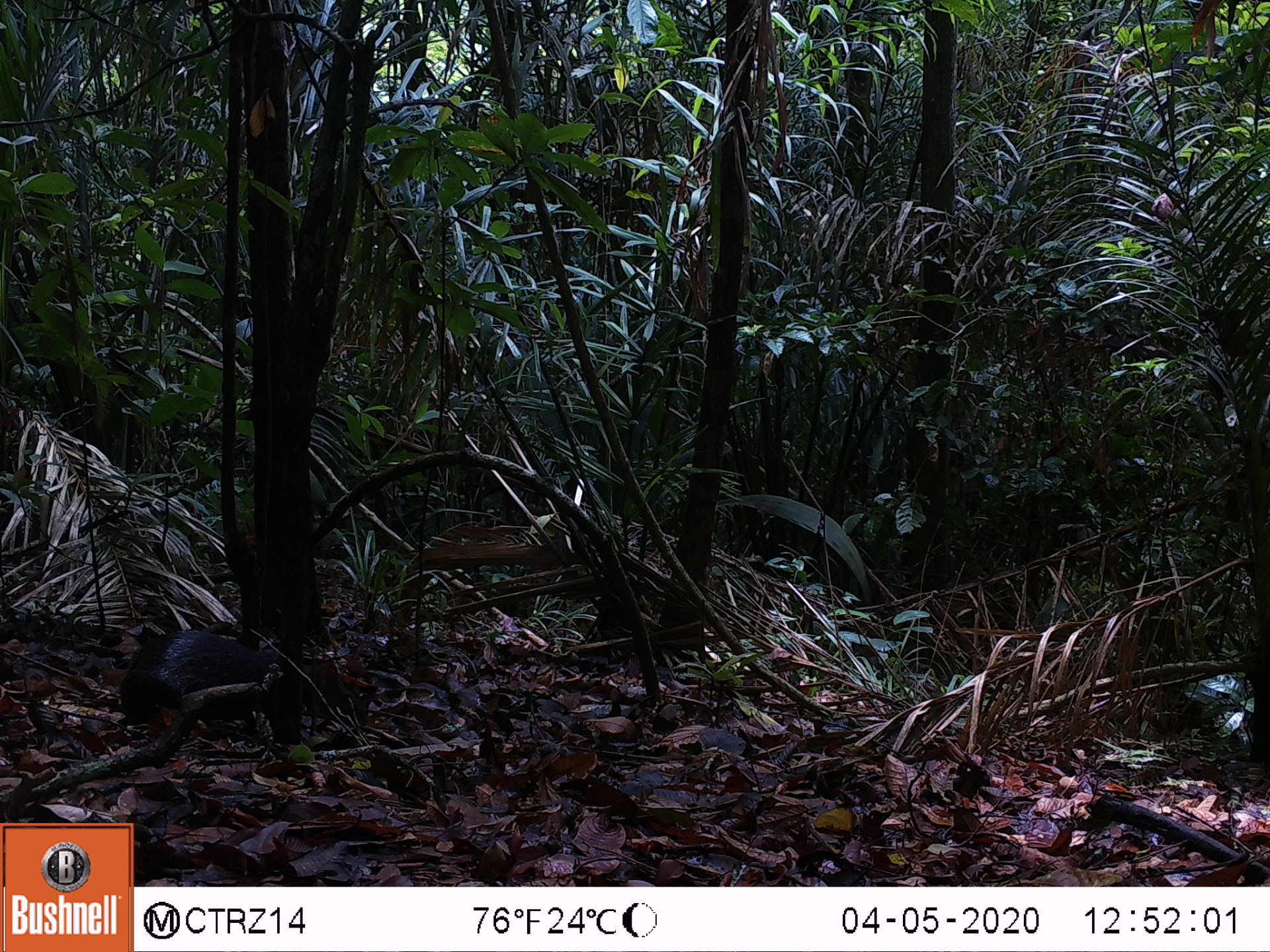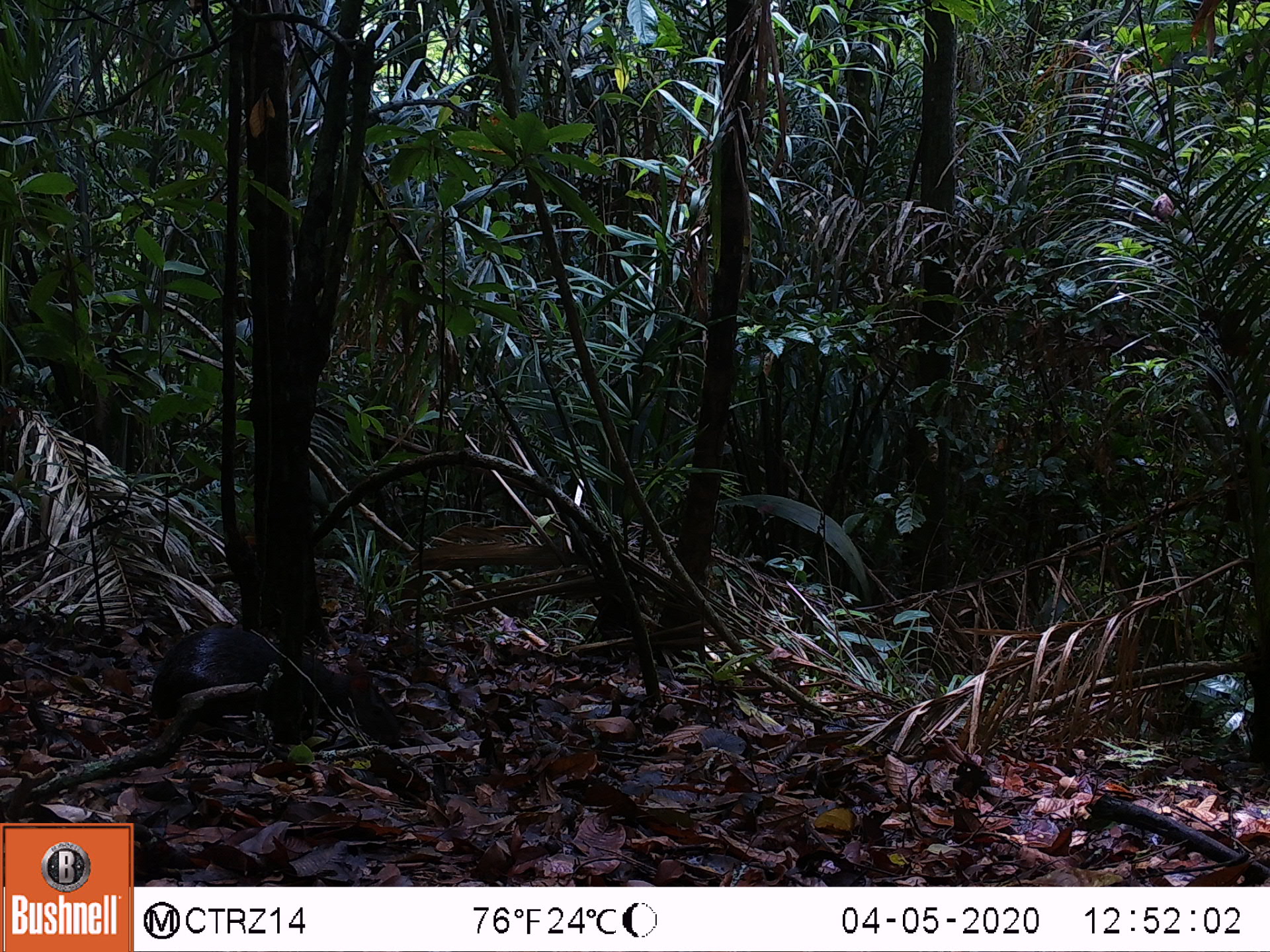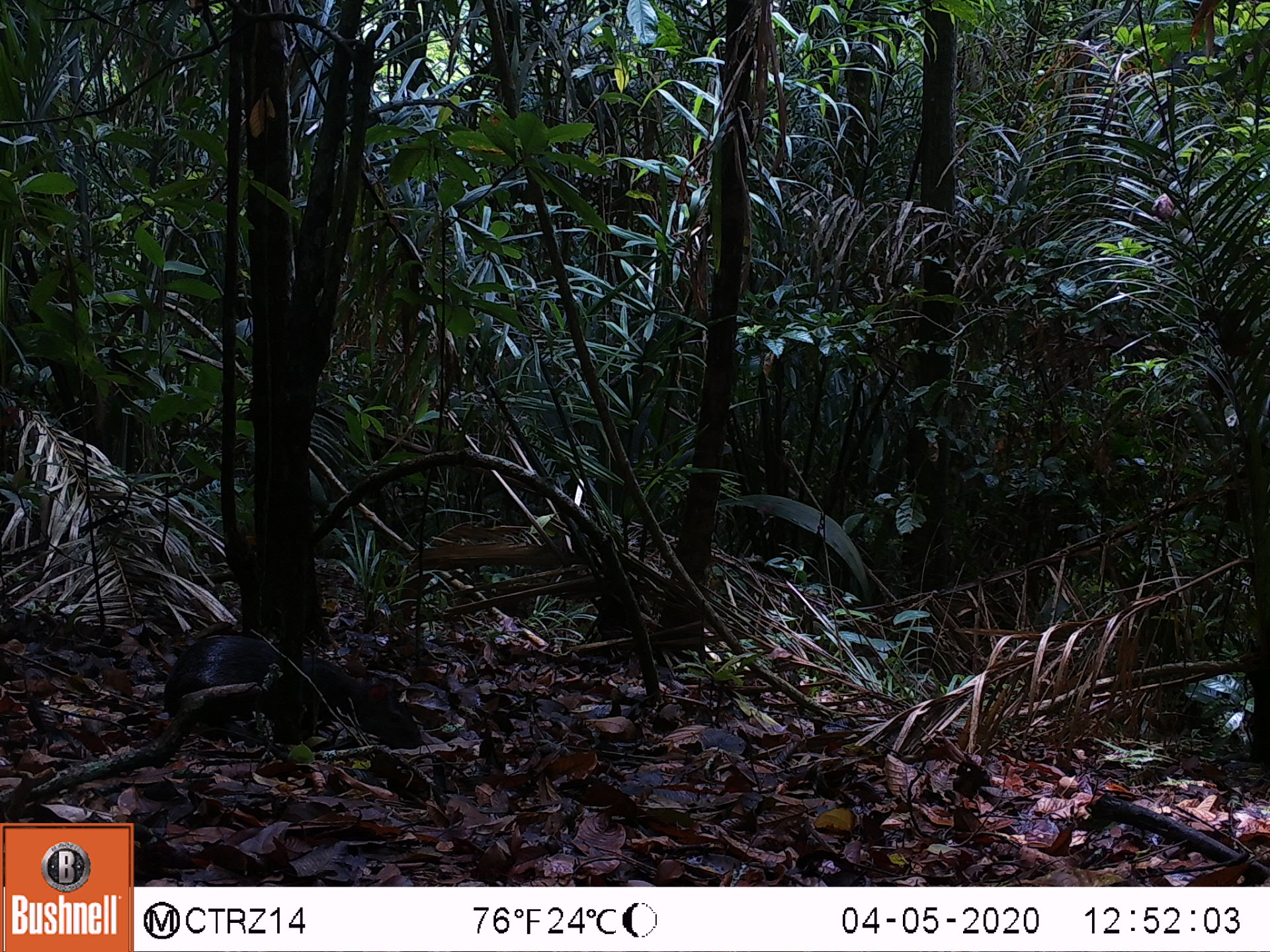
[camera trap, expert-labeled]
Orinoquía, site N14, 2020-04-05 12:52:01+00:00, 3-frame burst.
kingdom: Animalia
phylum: Chordata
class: Mammalia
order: Rodentia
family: Dasyproctidae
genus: Dasyprocta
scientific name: Dasyprocta fuliginosa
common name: black agouti